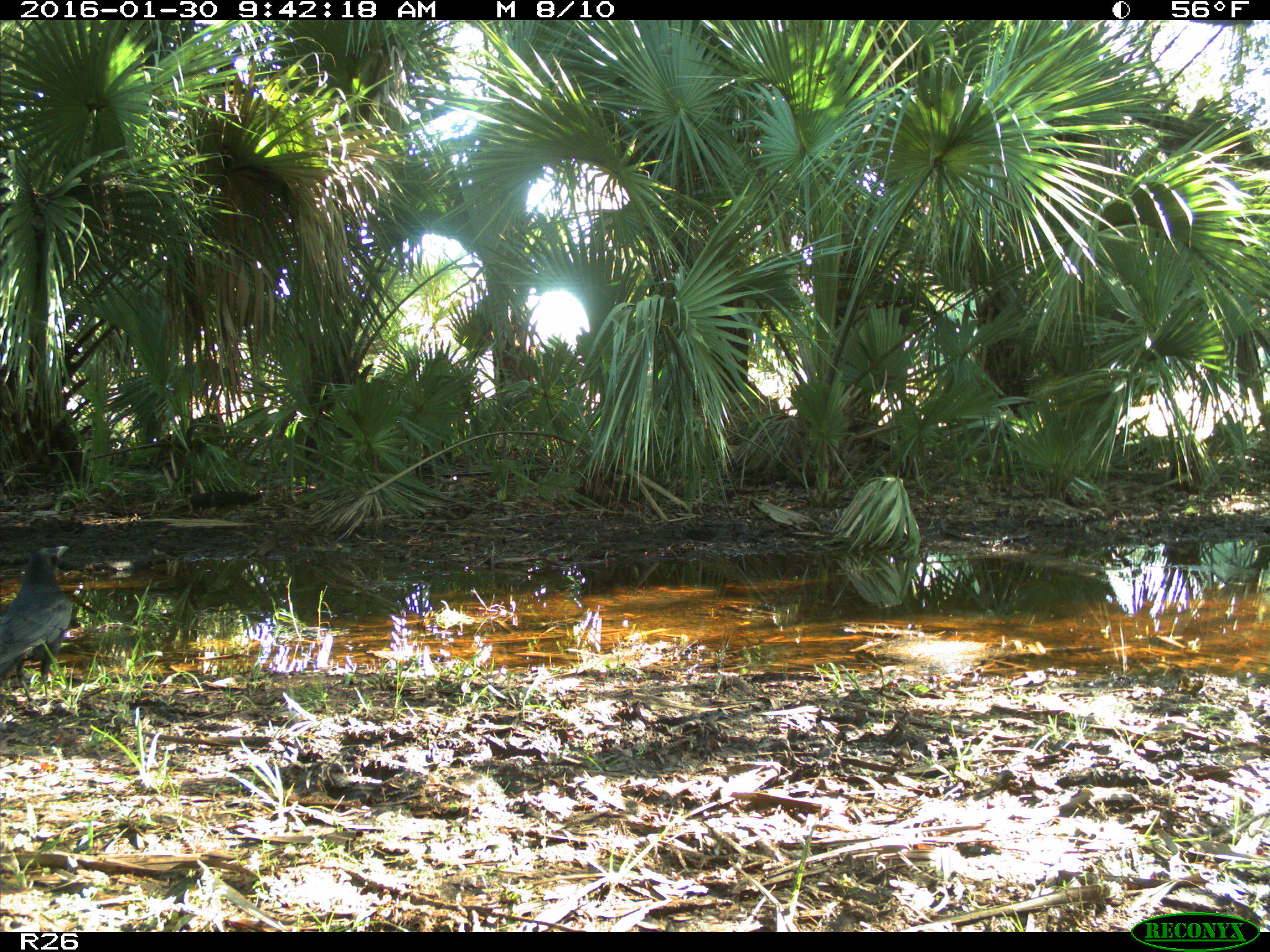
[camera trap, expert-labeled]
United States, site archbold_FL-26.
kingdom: Animalia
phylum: Chordata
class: Aves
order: Passeriformes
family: Corvidae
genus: Corvus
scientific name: Corvus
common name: crows and ravens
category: unidentified corvus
Unidentified corvus (crows and ravens) (Corvus).